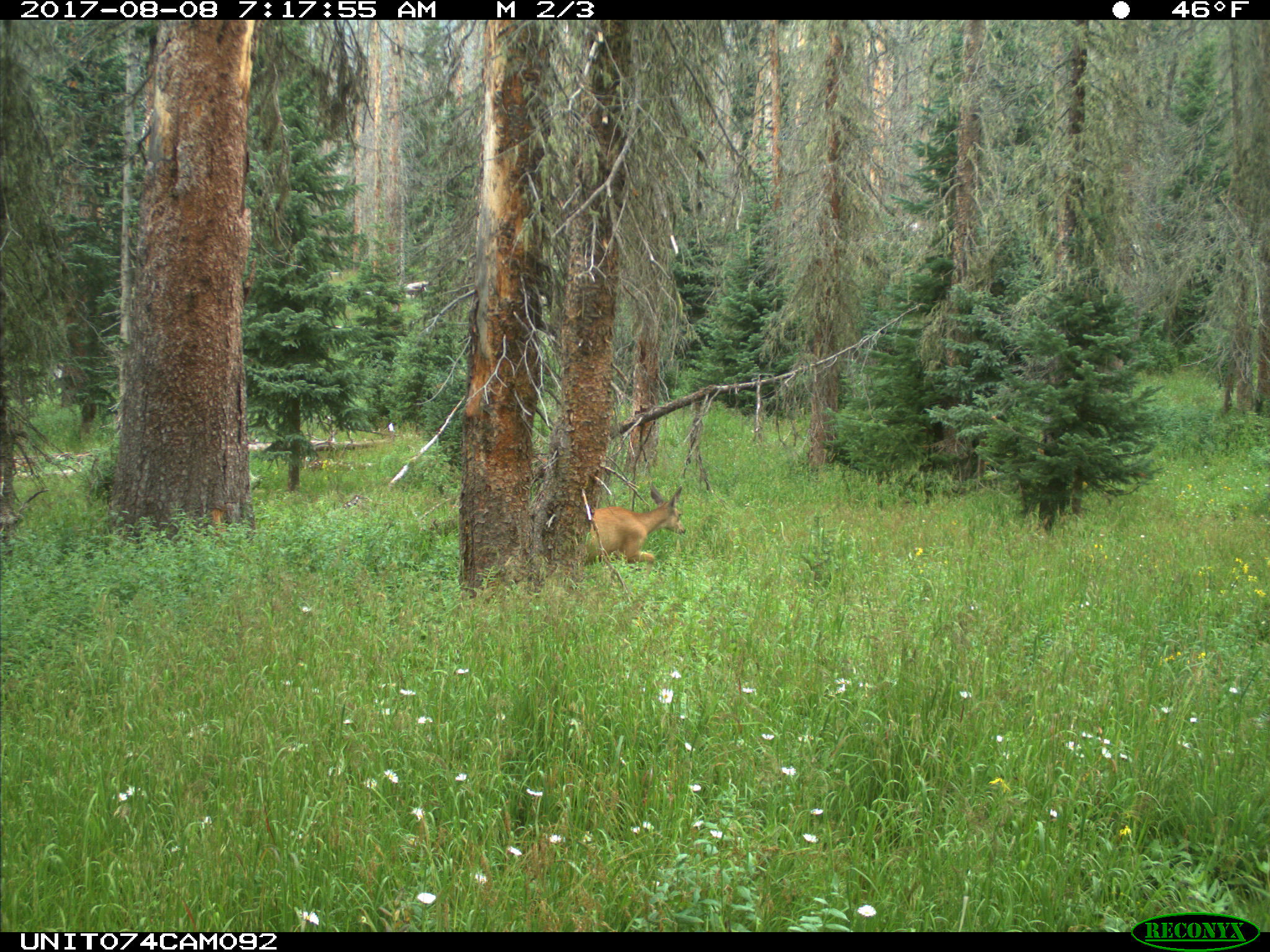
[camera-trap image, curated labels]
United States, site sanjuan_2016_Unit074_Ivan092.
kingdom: Animalia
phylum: Chordata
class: Mammalia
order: Artiodactyla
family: Cervidae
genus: Odocoileus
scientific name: Odocoileus hemionus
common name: mule deer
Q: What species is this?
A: Odocoileus hemionus (mule deer).